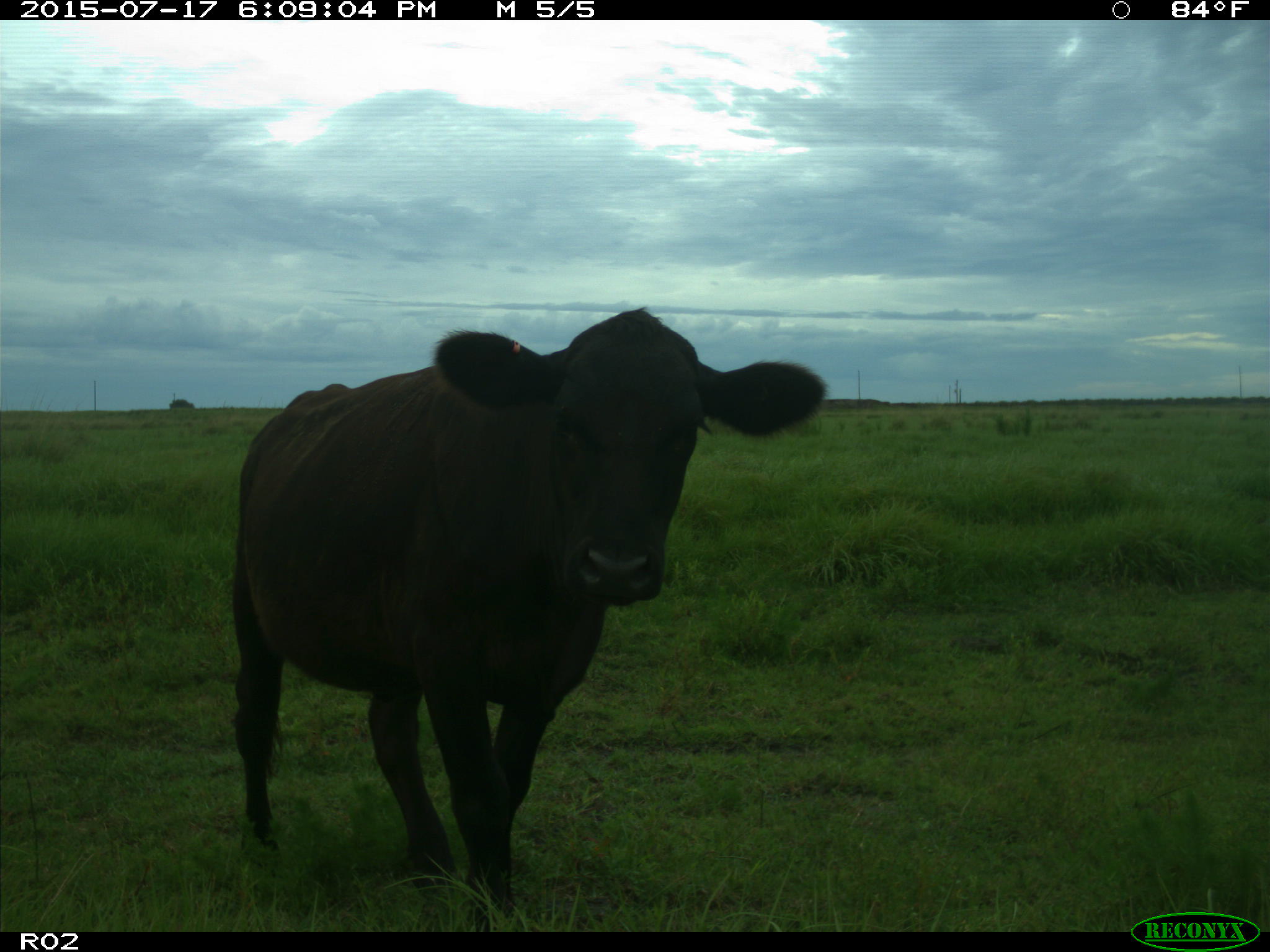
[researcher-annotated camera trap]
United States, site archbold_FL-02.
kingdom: Animalia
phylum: Chordata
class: Mammalia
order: Artiodactyla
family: Bovidae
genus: Bos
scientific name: Bos taurus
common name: domestic cow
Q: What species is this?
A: Bos taurus (domestic cow).